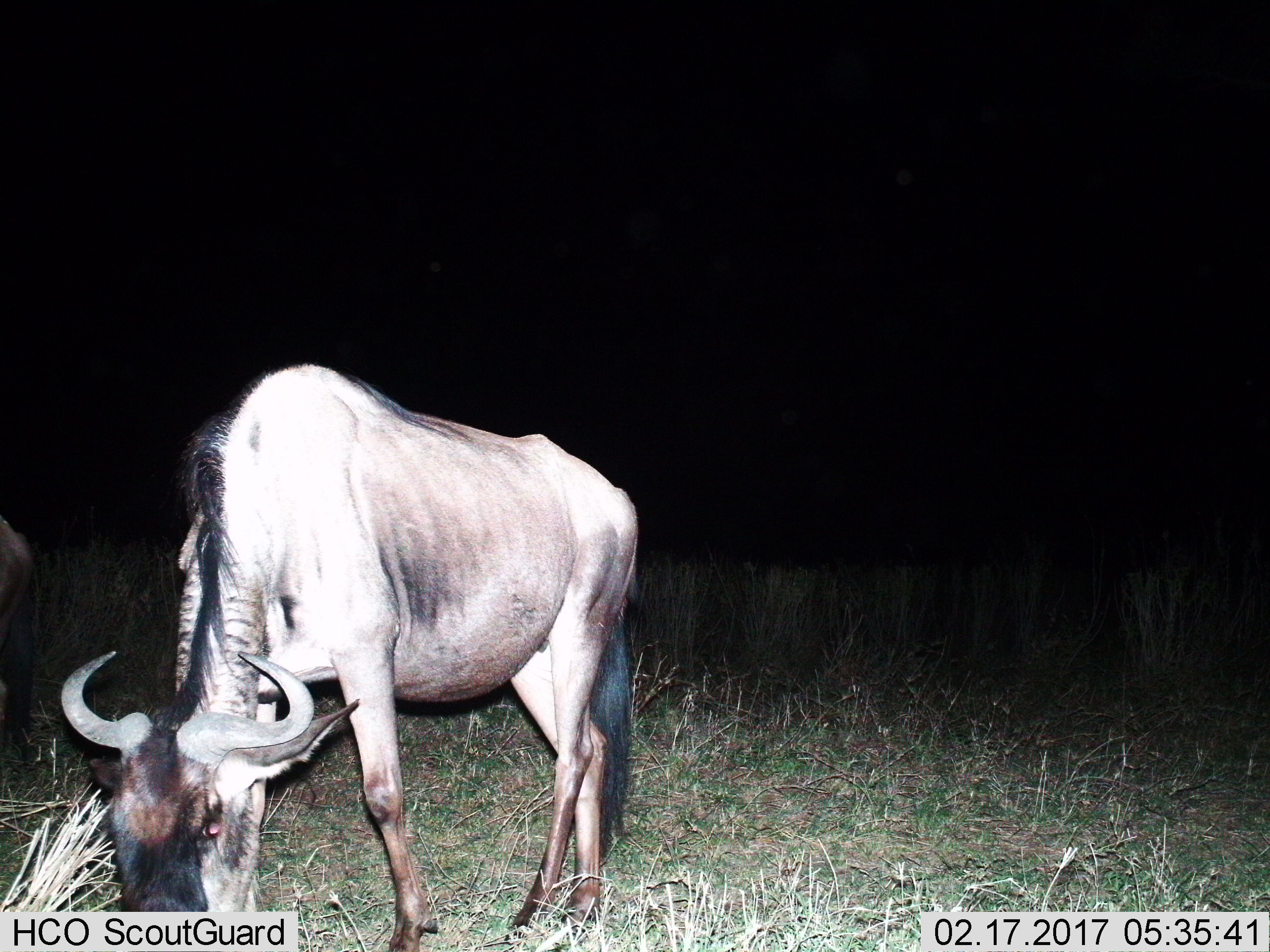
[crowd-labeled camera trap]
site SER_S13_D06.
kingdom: Animalia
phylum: Chordata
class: Mammalia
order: Artiodactyla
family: Bovidae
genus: Connochaetes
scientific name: Connochaetes taurinus taurinus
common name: blue wildebeest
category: wildebeestblue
Wildebeestblue (blue wildebeest) (Connochaetes taurinus taurinus), count 2. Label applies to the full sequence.